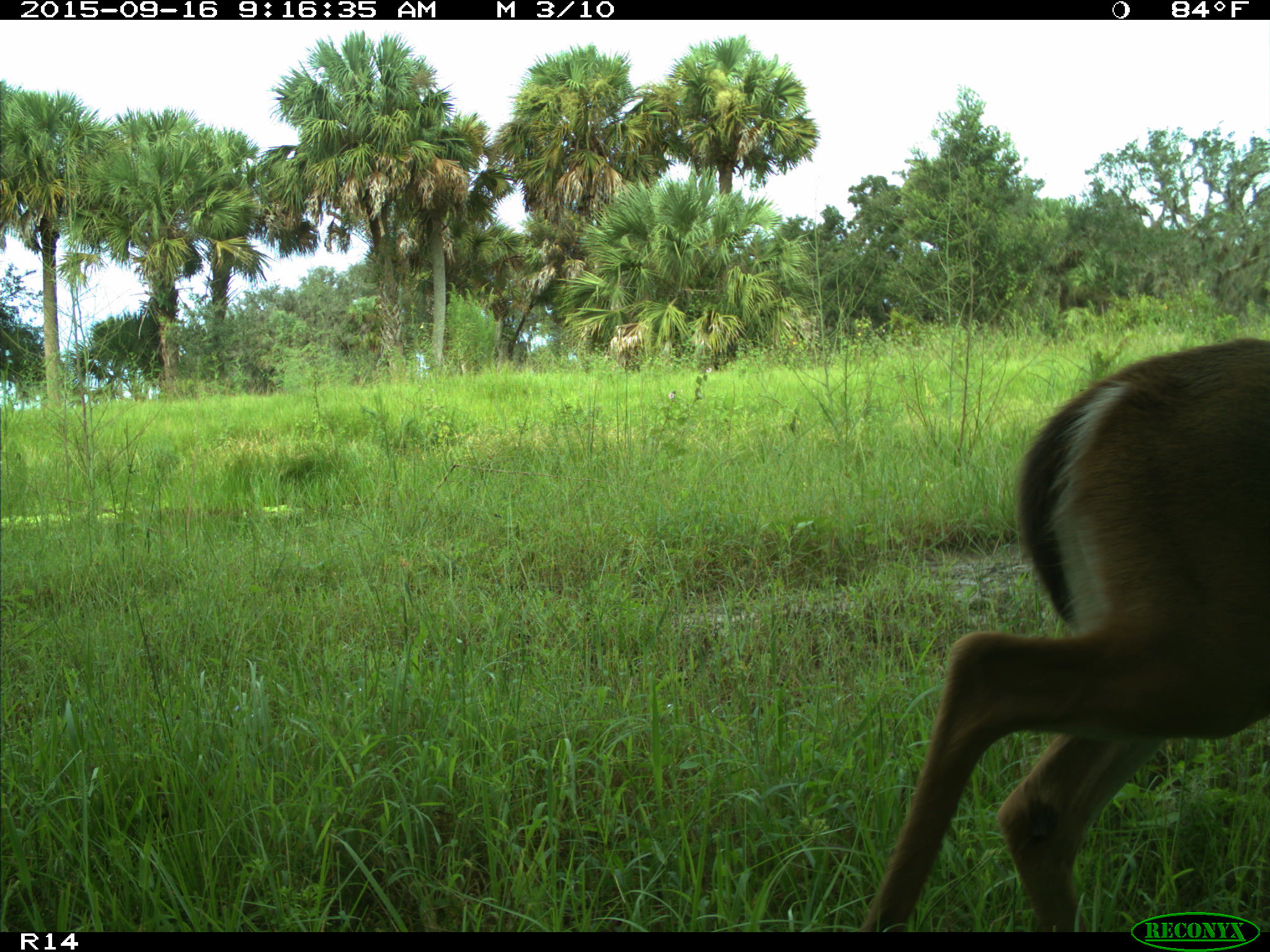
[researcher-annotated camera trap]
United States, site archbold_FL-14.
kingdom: Animalia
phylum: Chordata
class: Mammalia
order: Artiodactyla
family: Cervidae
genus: Odocoileus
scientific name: Odocoileus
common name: deer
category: unidentified deer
Unidentified deer (deer) (Odocoileus).